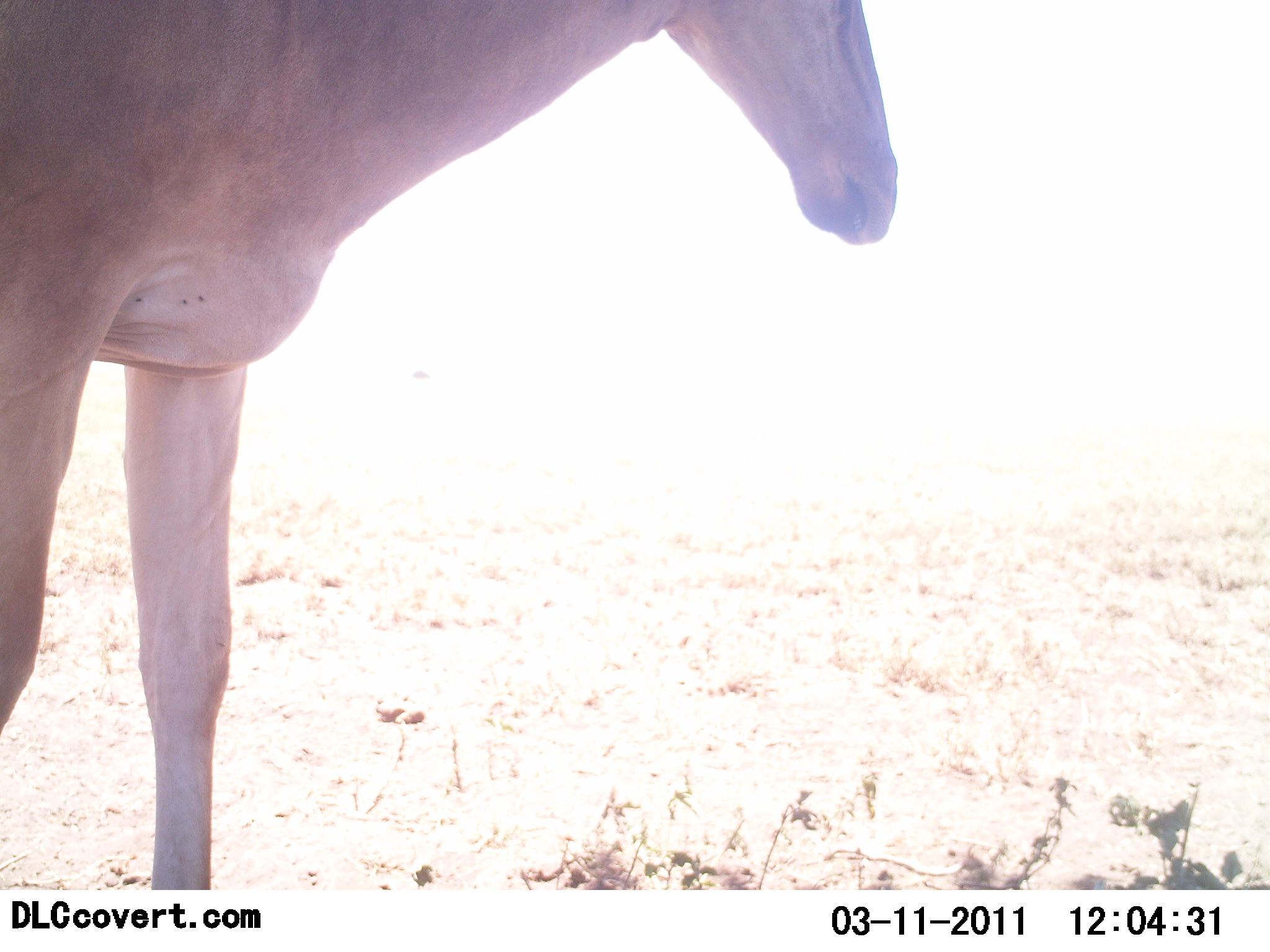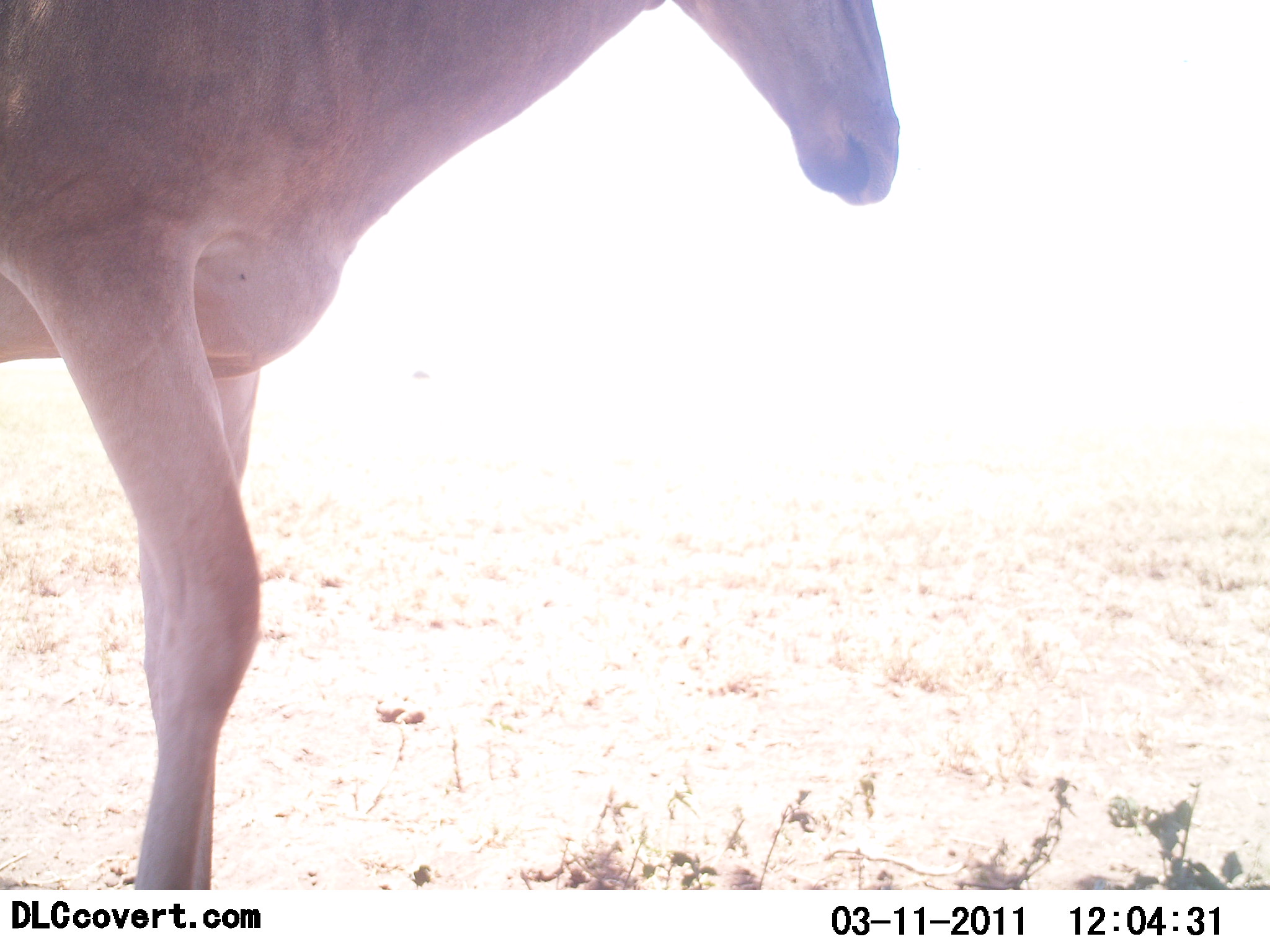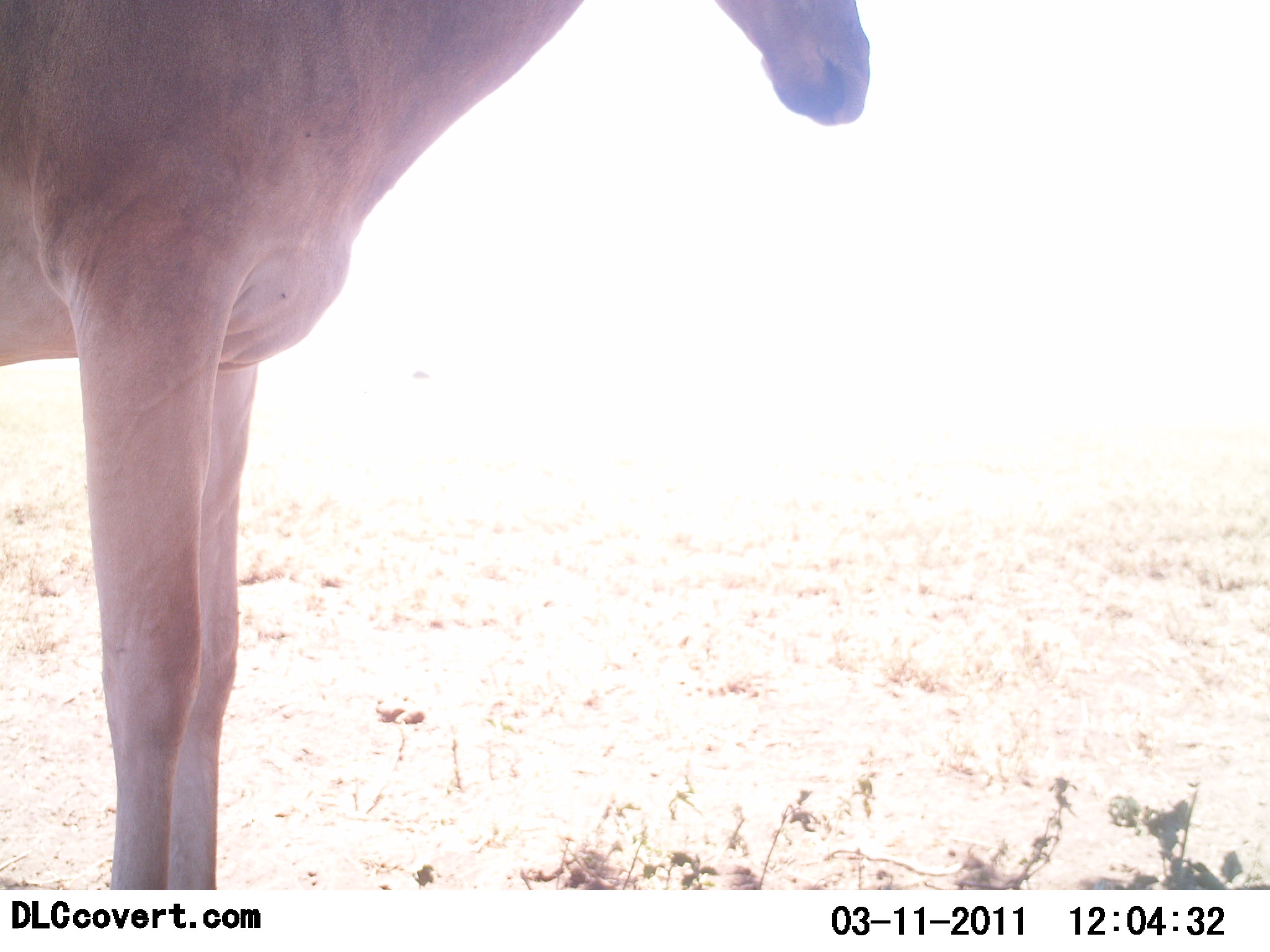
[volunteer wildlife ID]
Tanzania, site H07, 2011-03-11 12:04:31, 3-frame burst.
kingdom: Animalia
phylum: Chordata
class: Mammalia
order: Artiodactyla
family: Bovidae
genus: Alcelaphus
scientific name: Alcelaphus buselaphus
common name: hartebeest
Hartebeest (Alcelaphus buselaphus), count 1. Behavior (volunteer vote fractions): standing 100%, resting 0%, moving 0%, interacting 0%. Young present (vote fraction): 0%. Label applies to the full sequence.